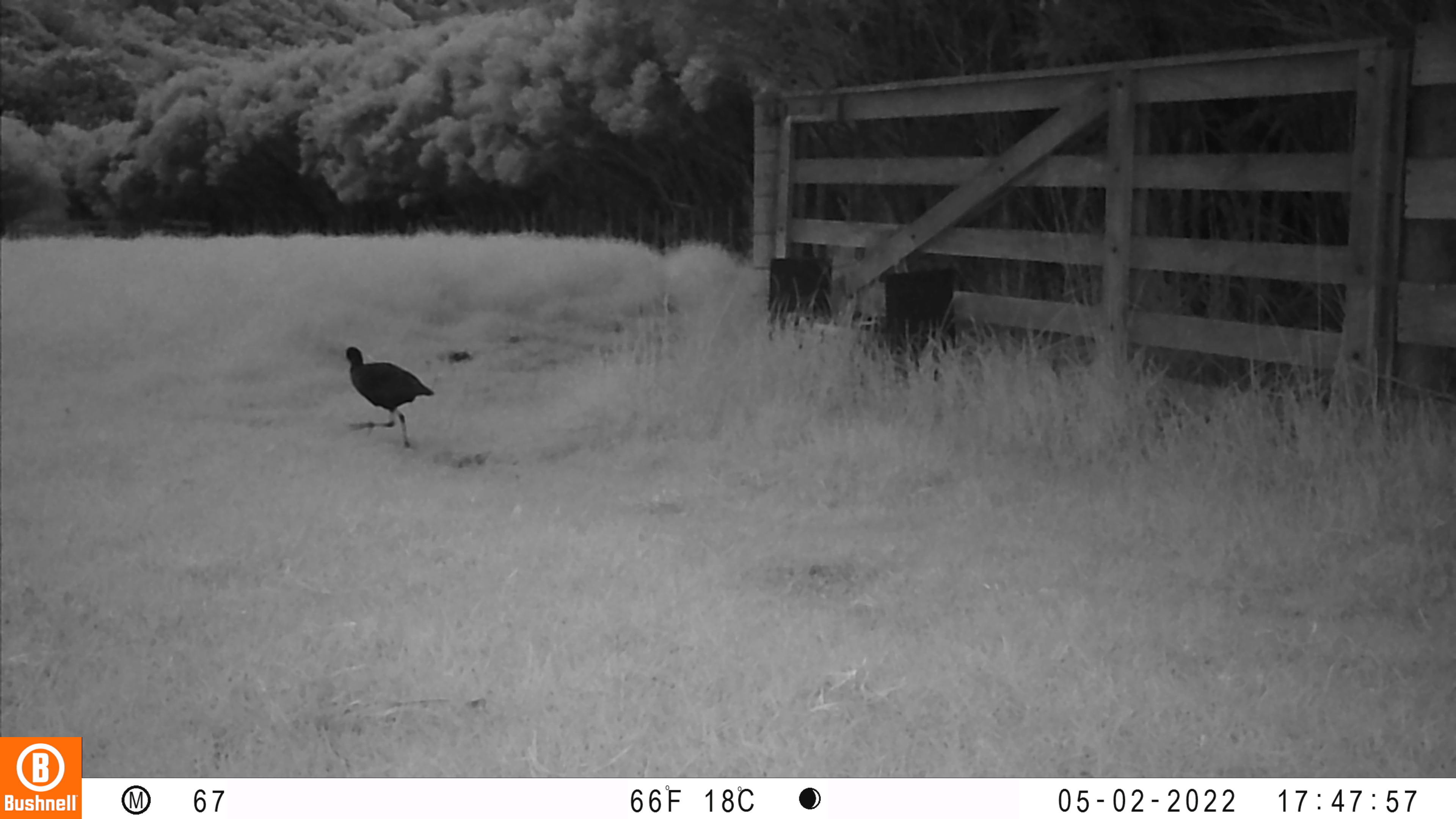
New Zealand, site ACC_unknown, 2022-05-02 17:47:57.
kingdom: Animalia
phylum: Chordata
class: Aves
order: Gruiformes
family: Rallidae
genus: Porphyrio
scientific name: Porphyrio melanotus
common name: australasian swamphen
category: pukeko